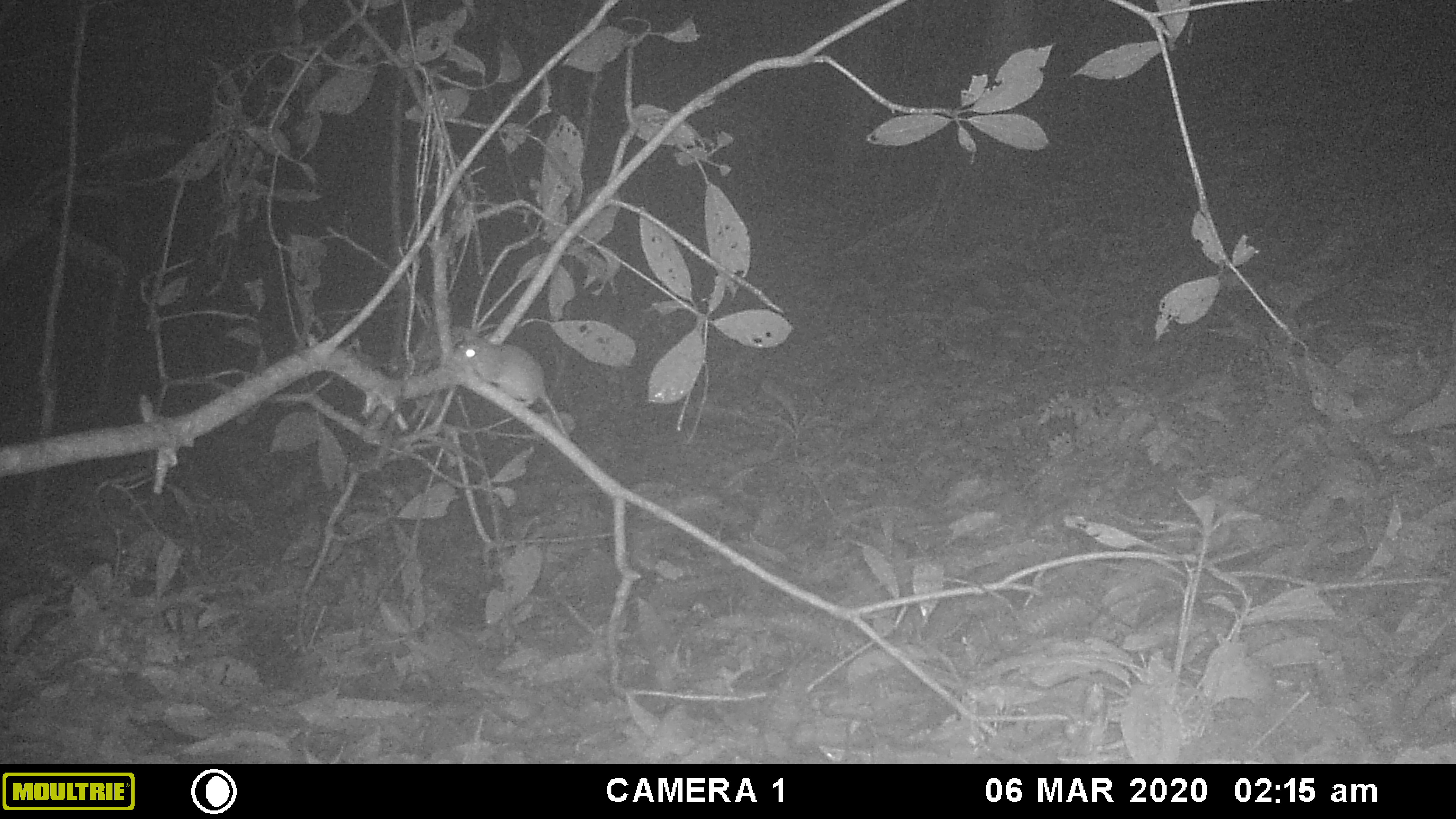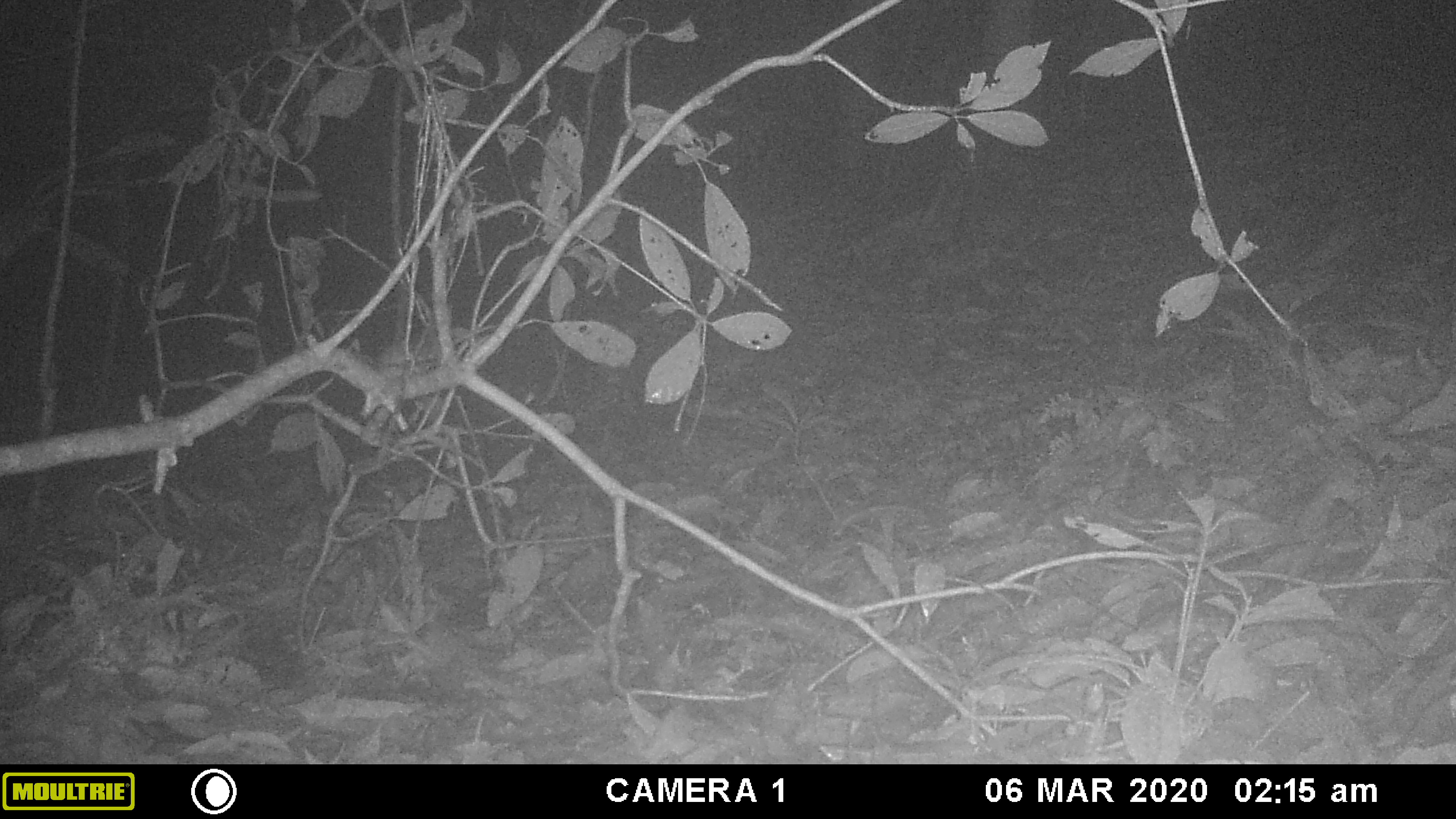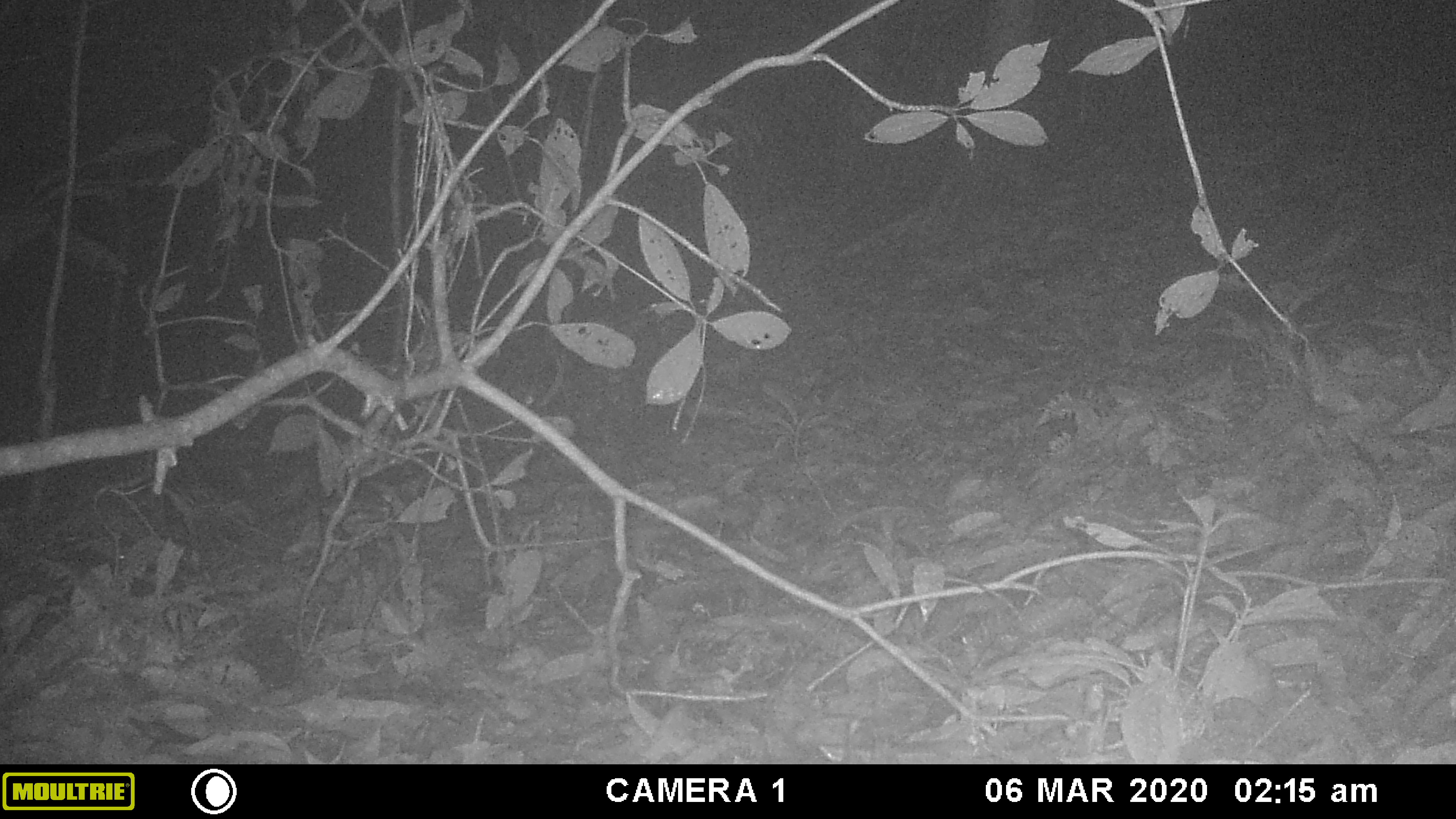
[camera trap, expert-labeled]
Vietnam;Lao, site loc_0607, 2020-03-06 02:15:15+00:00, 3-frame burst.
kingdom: Animalia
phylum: Chordata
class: Mammalia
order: Rodentia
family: Muridae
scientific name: Muridae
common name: old-world mice and rats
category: unidentified murid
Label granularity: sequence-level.